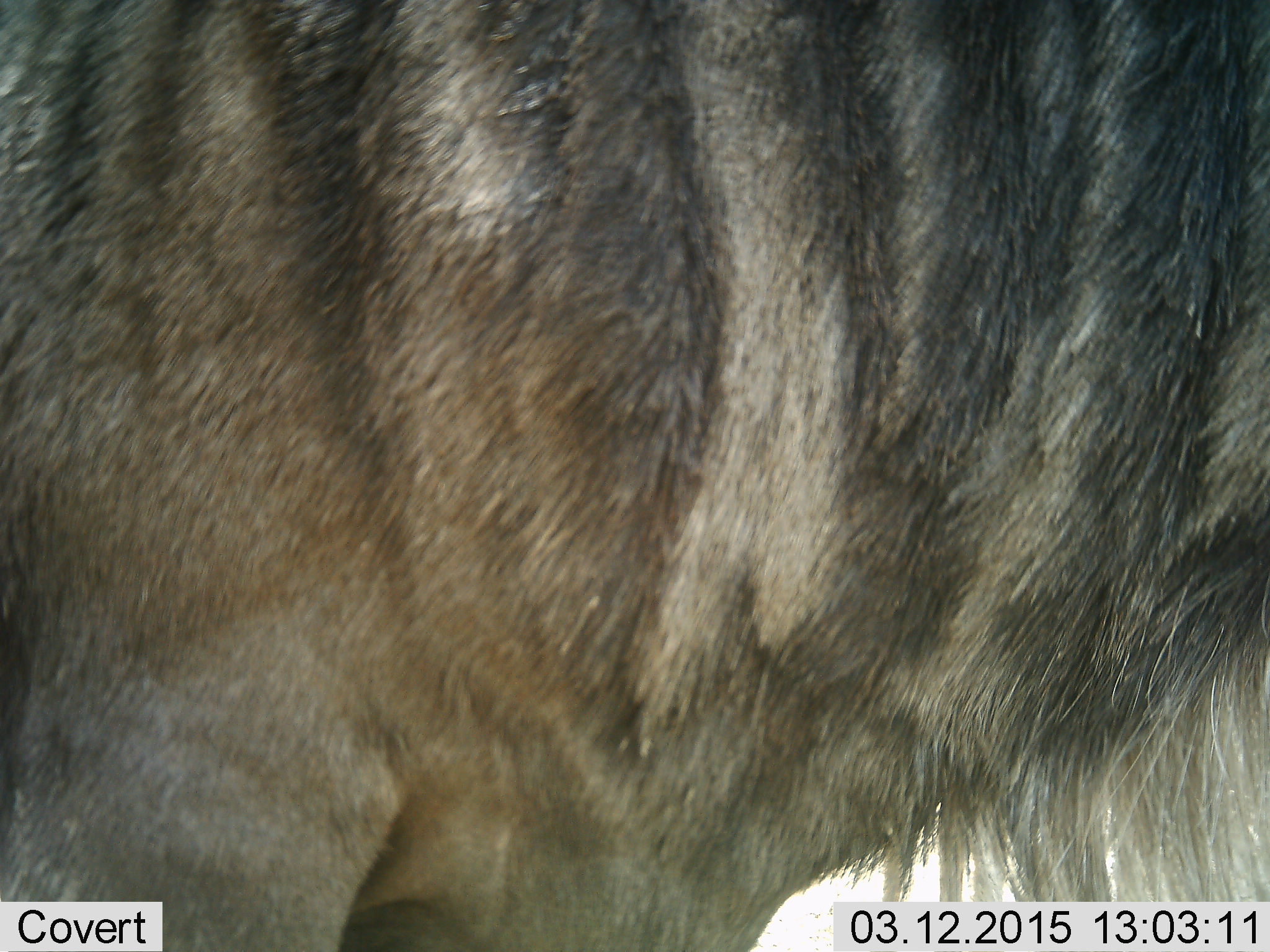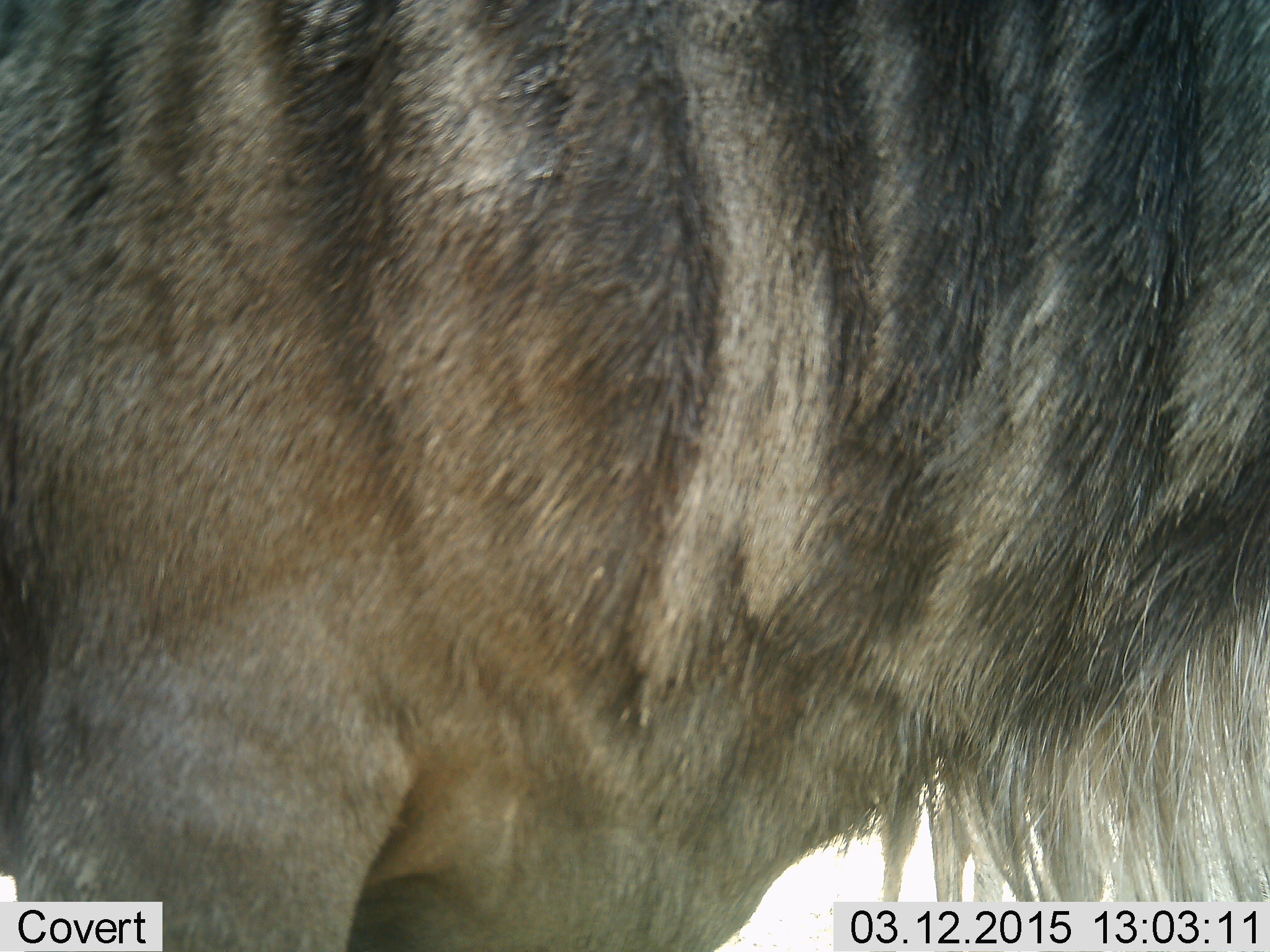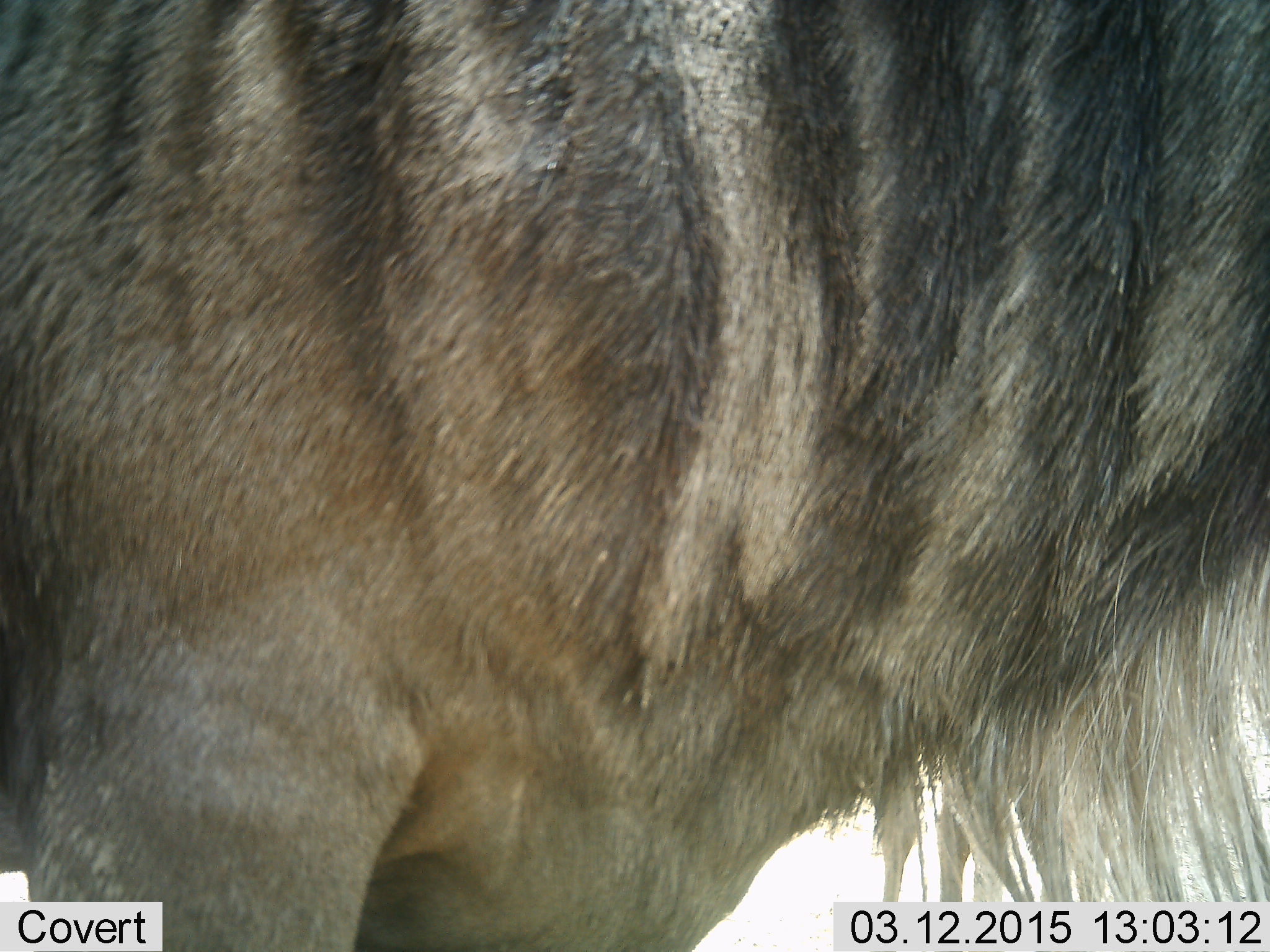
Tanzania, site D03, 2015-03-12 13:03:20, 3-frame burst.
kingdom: Animalia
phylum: Chordata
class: Mammalia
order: Artiodactyla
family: Bovidae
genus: Connochaetes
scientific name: Connochaetes taurinus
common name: blue wildebeest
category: wildebeest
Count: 1.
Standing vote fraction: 80%.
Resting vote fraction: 0%.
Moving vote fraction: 20%.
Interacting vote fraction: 0%.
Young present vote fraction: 0%.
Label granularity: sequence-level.